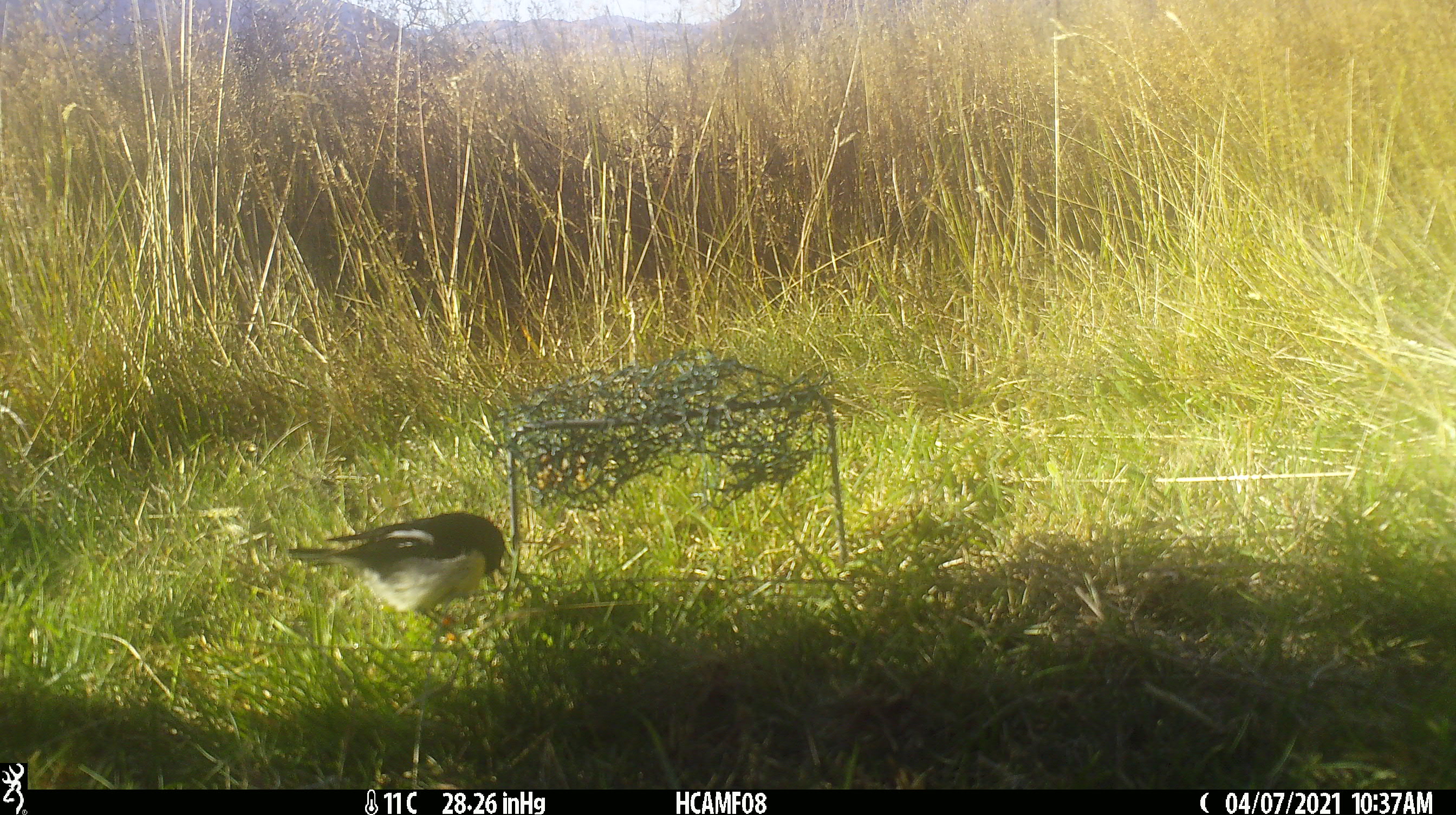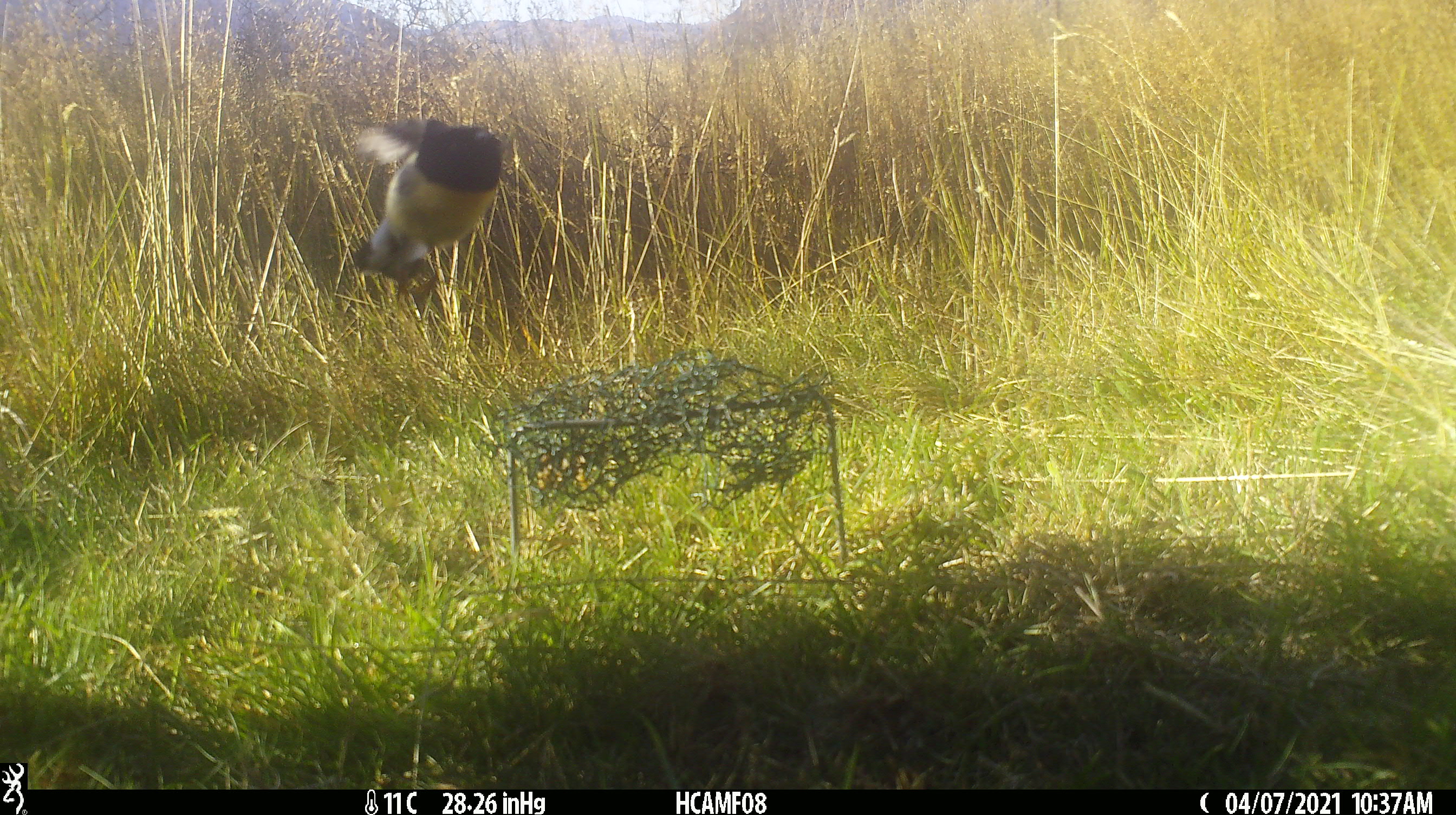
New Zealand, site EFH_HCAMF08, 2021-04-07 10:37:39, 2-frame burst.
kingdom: Animalia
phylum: Chordata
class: Aves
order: Passeriformes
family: Petroicidae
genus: Petroica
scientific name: Petroica macrocephala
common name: tomtit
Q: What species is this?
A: Tomtit (Petroica macrocephala).